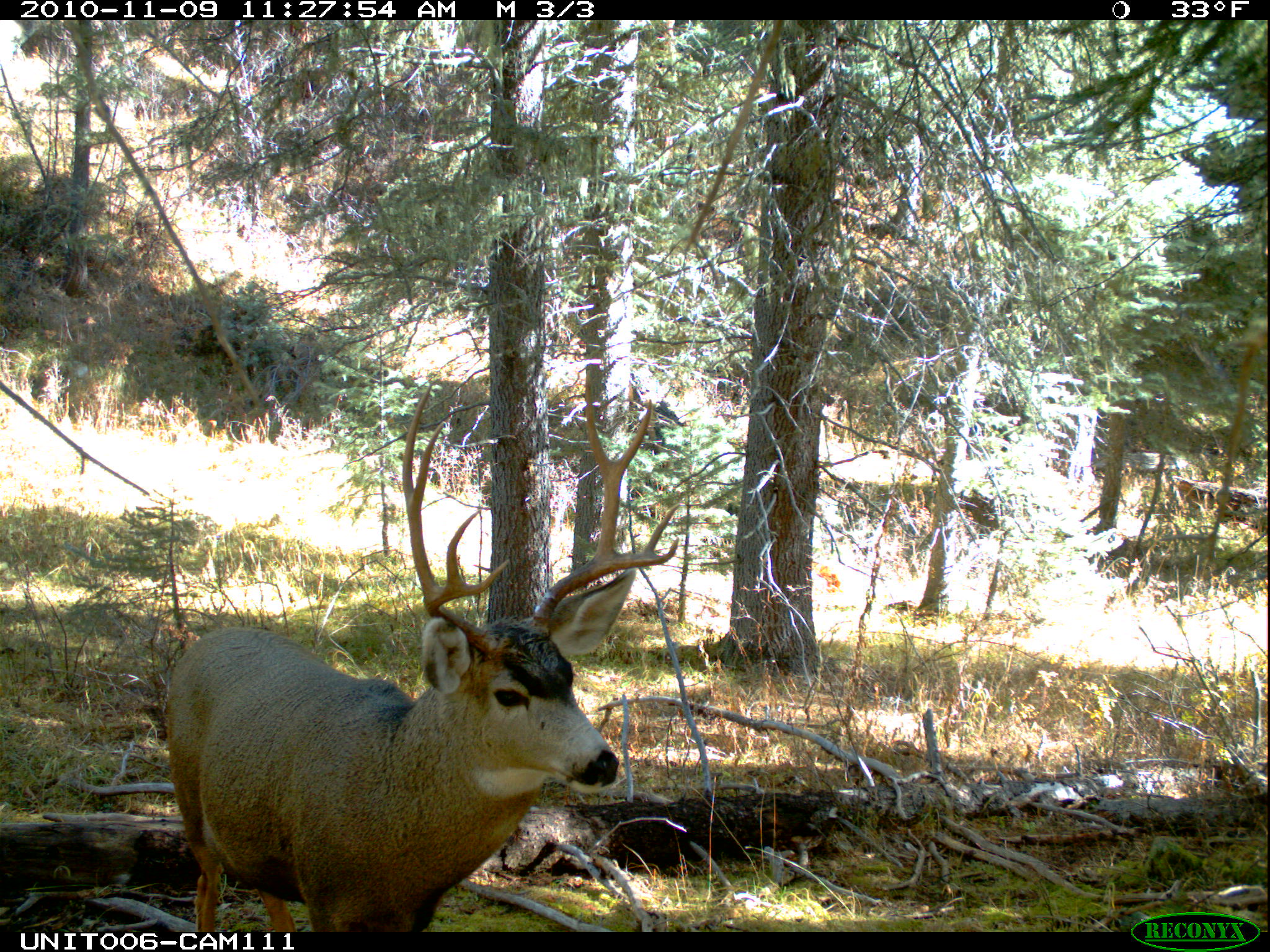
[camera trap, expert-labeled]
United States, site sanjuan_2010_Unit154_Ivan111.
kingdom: Animalia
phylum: Chordata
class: Mammalia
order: Artiodactyla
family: Cervidae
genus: Odocoileus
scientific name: Odocoileus hemionus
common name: mule deer